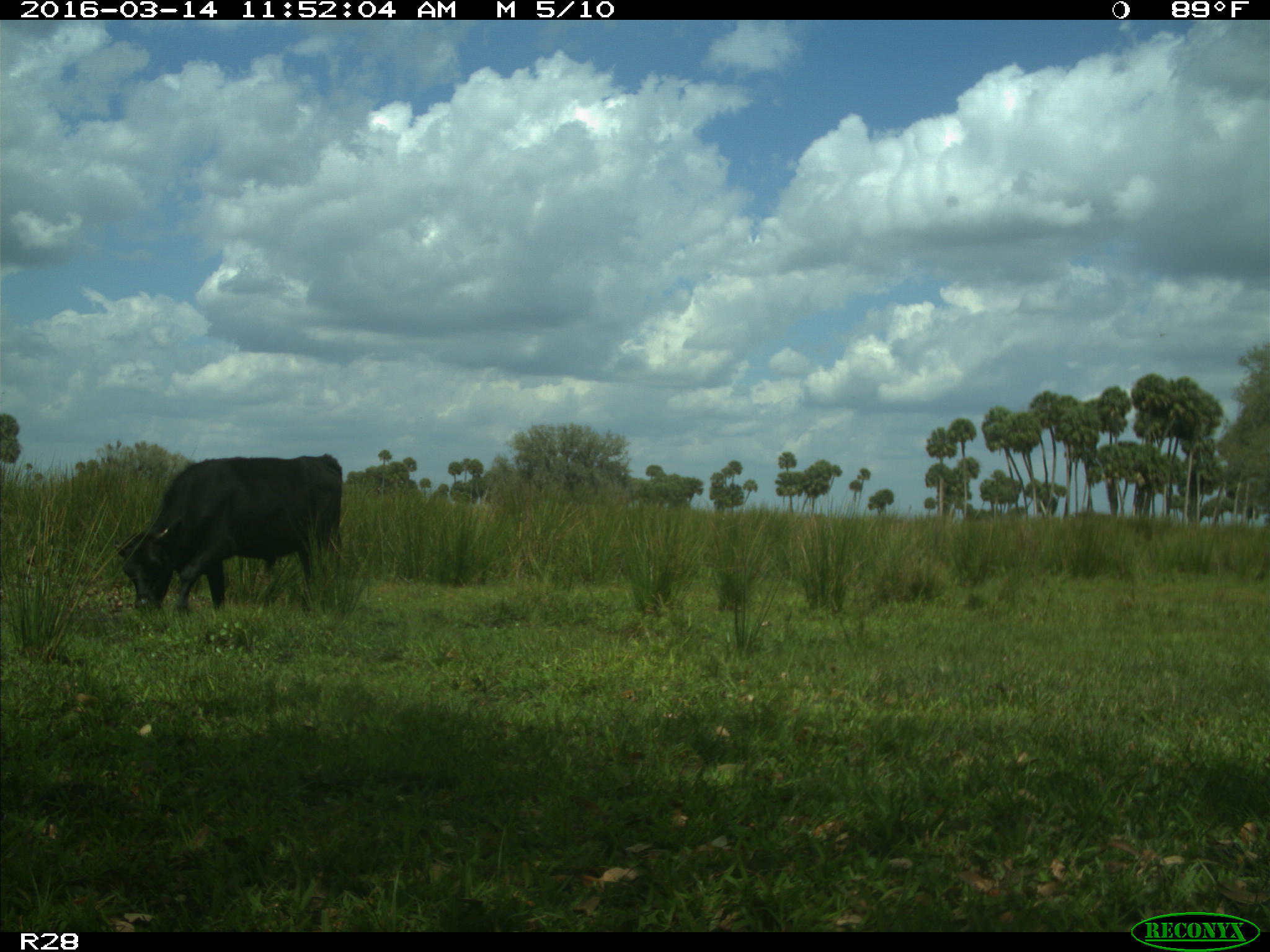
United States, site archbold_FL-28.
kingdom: Animalia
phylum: Chordata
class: Mammalia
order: Artiodactyla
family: Bovidae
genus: Bos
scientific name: Bos taurus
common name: domestic cow